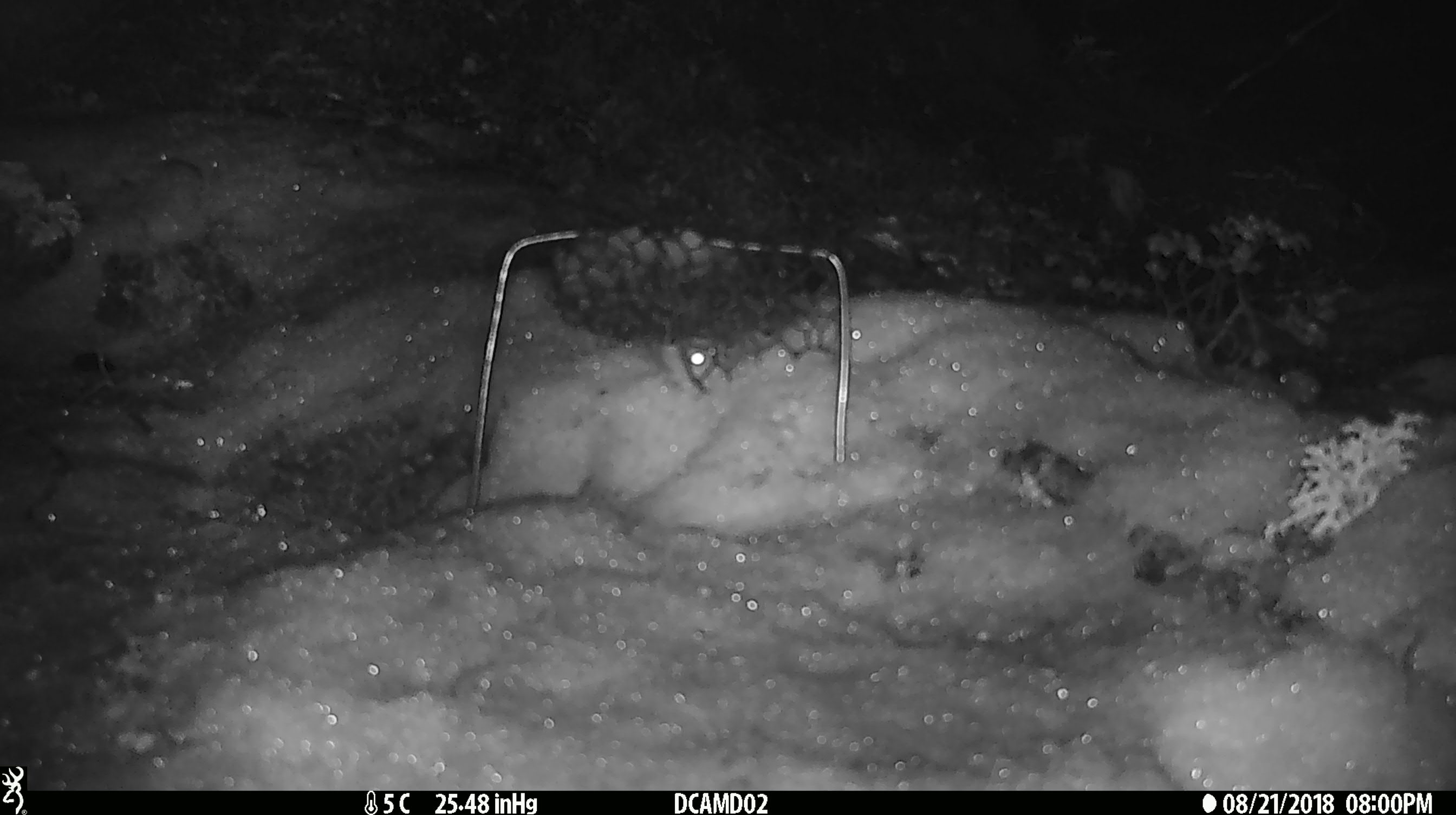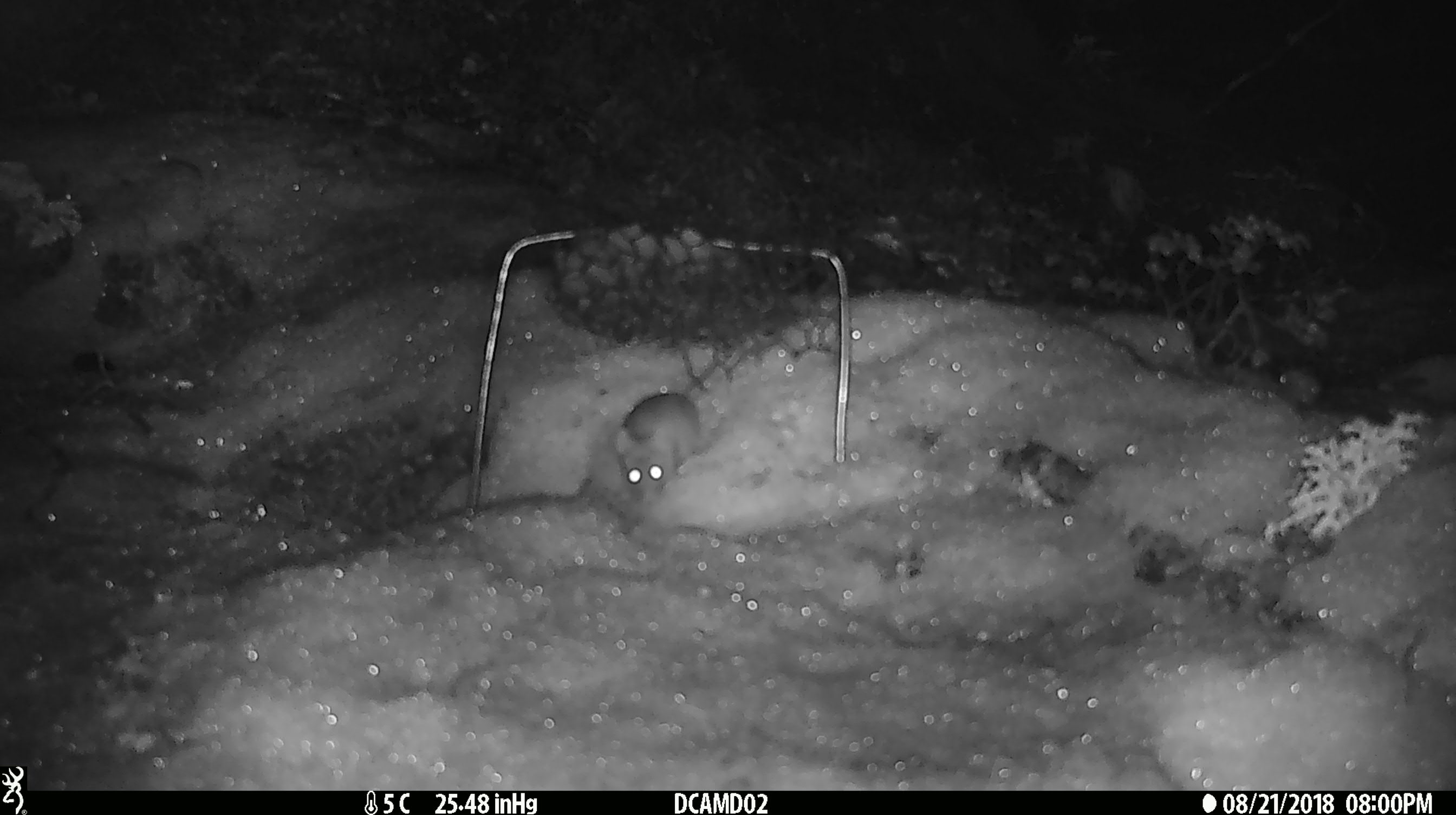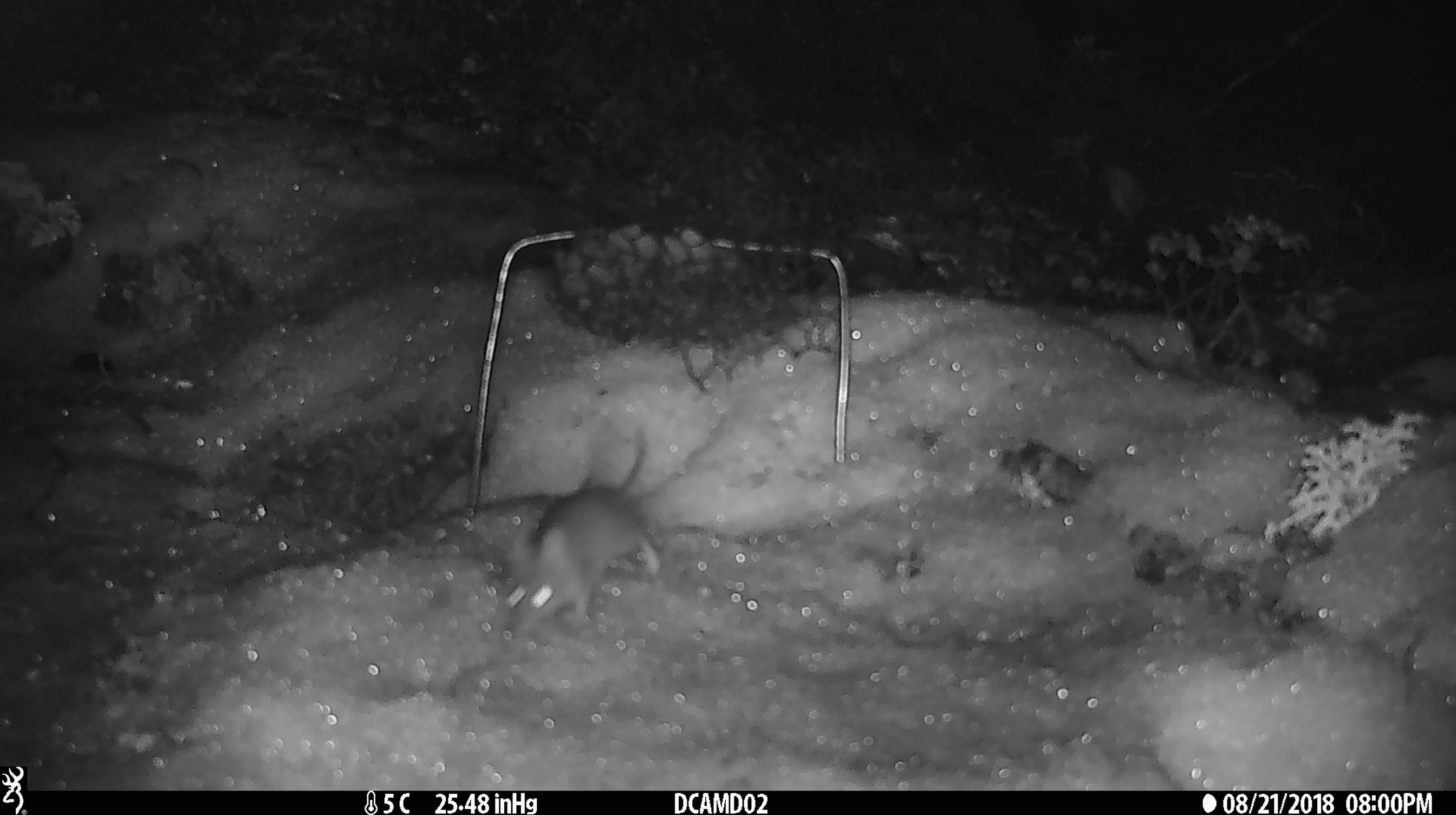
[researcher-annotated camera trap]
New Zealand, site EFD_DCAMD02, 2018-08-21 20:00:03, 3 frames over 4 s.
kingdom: Animalia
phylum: Chordata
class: Mammalia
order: Rodentia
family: Muridae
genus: Mus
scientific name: Mus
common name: mouse